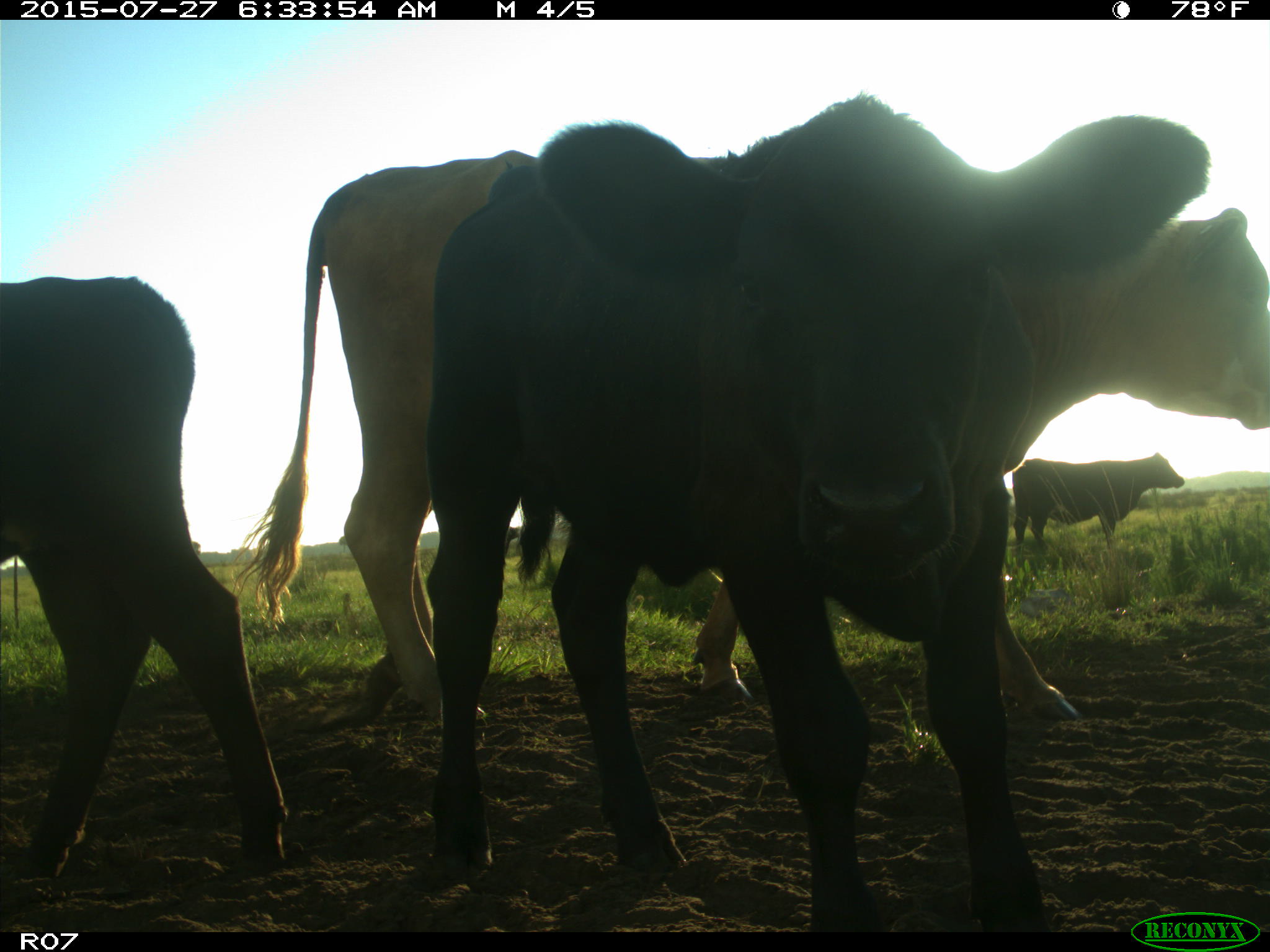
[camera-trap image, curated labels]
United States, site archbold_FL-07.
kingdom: Animalia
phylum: Chordata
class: Mammalia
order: Artiodactyla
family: Bovidae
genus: Bos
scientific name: Bos taurus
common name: domestic cow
Bos taurus (domestic cow).